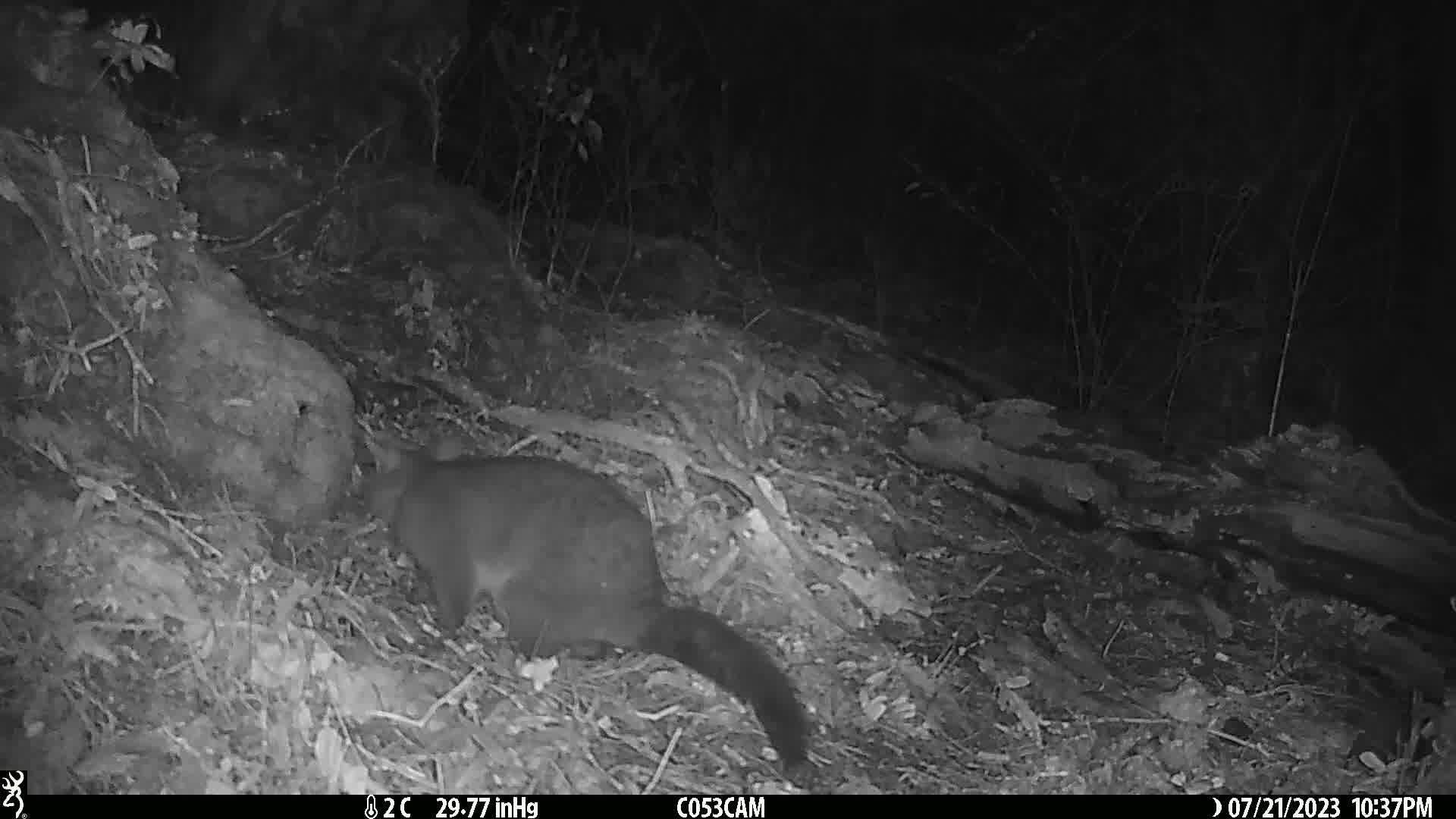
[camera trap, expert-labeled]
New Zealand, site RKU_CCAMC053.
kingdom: Animalia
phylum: Chordata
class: Mammalia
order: Diprotodontia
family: Phalangeridae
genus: Trichosurus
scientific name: Trichosurus vulpecula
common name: common brushtail possum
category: possum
Possum (common brushtail possum) (Trichosurus vulpecula).